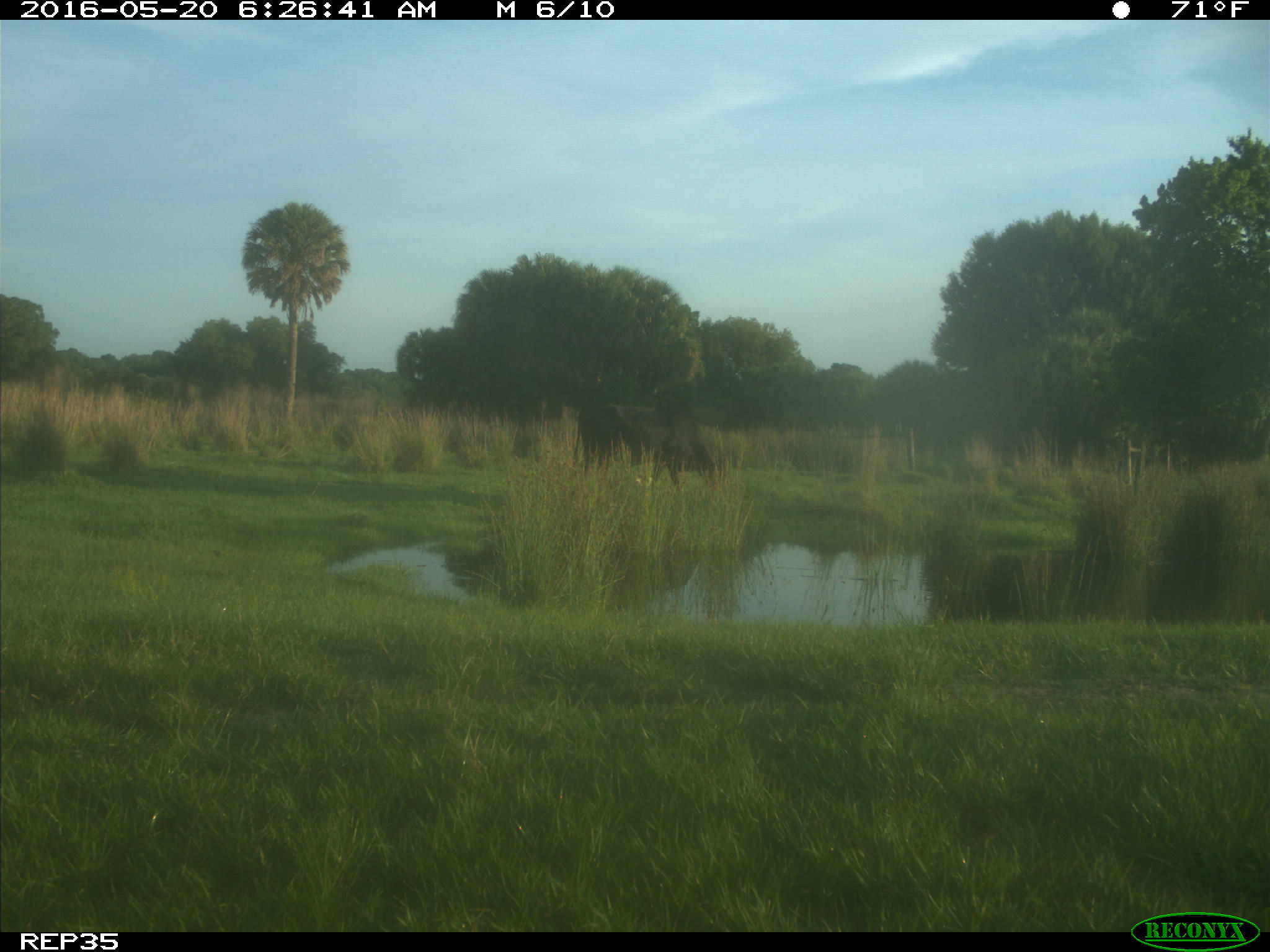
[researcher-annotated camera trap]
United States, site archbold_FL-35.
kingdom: Animalia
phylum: Chordata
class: Mammalia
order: Artiodactyla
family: Bovidae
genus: Bos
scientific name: Bos taurus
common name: domestic cow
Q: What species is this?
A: Bos taurus (domestic cow).